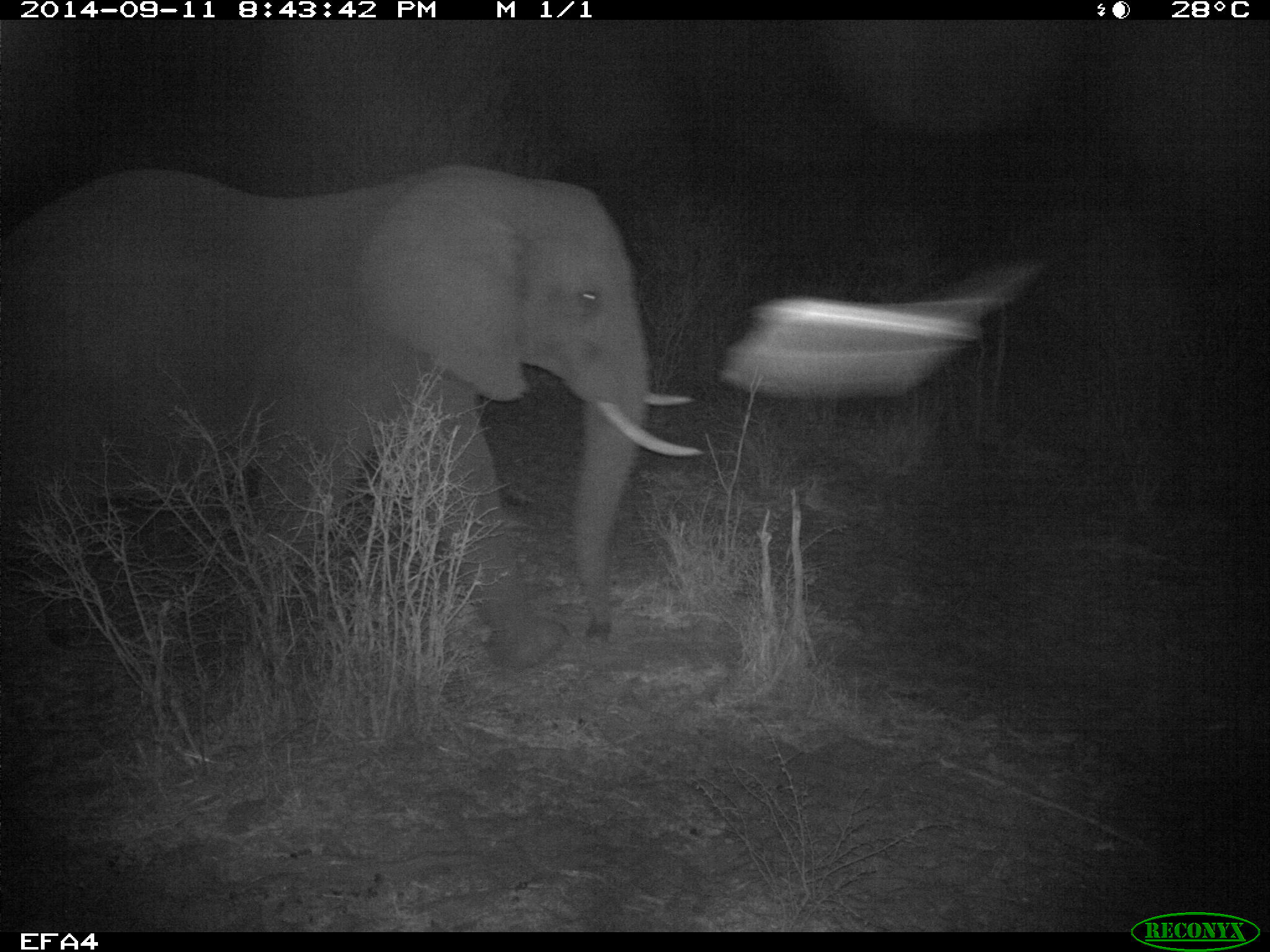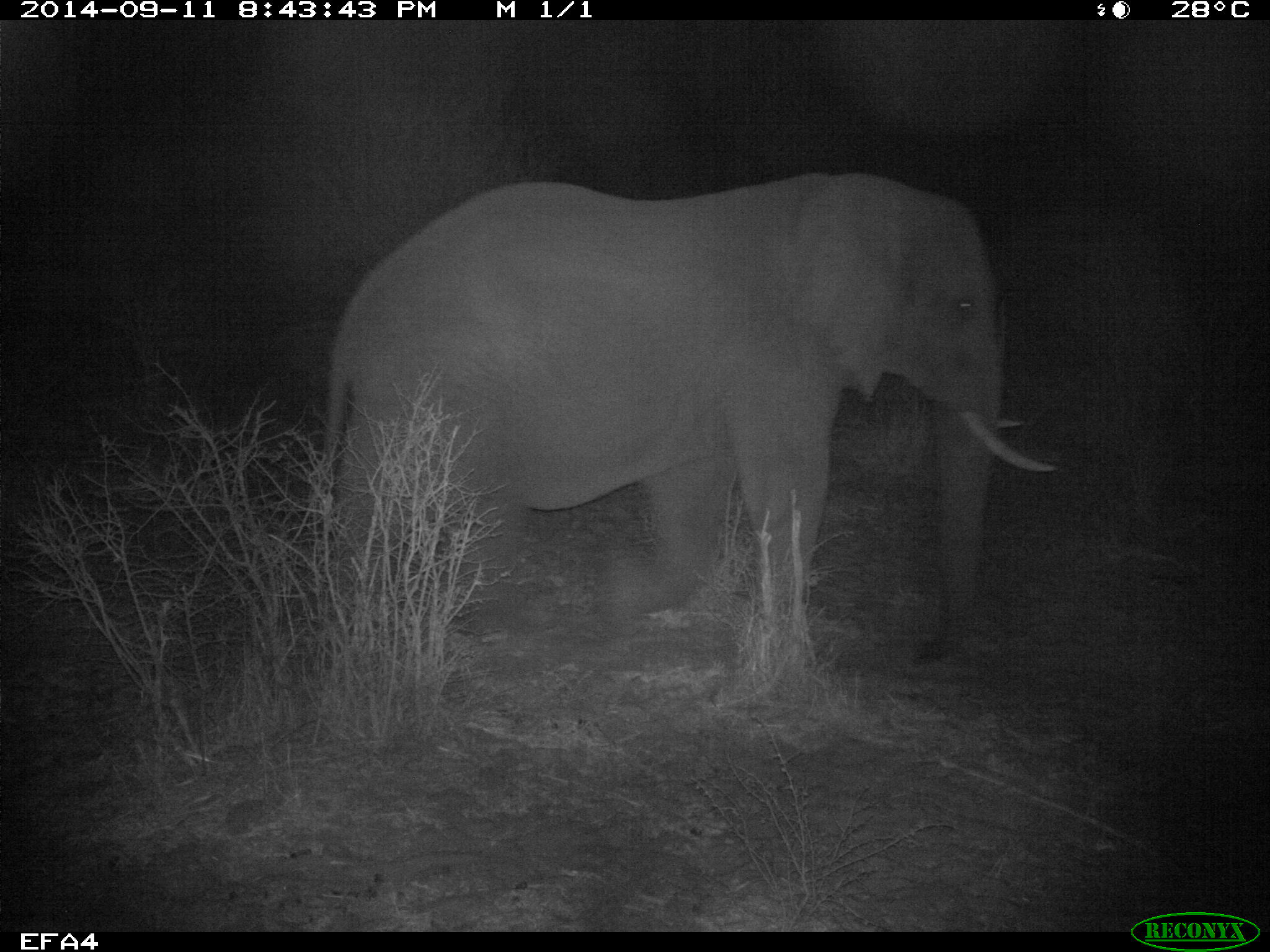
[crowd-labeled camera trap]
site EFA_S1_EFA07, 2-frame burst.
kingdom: Animalia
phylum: Chordata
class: Mammalia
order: Proboscidea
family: Elephantidae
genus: Loxodonta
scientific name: Loxodonta africana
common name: african bush elephant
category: elephant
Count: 1.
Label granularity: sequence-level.